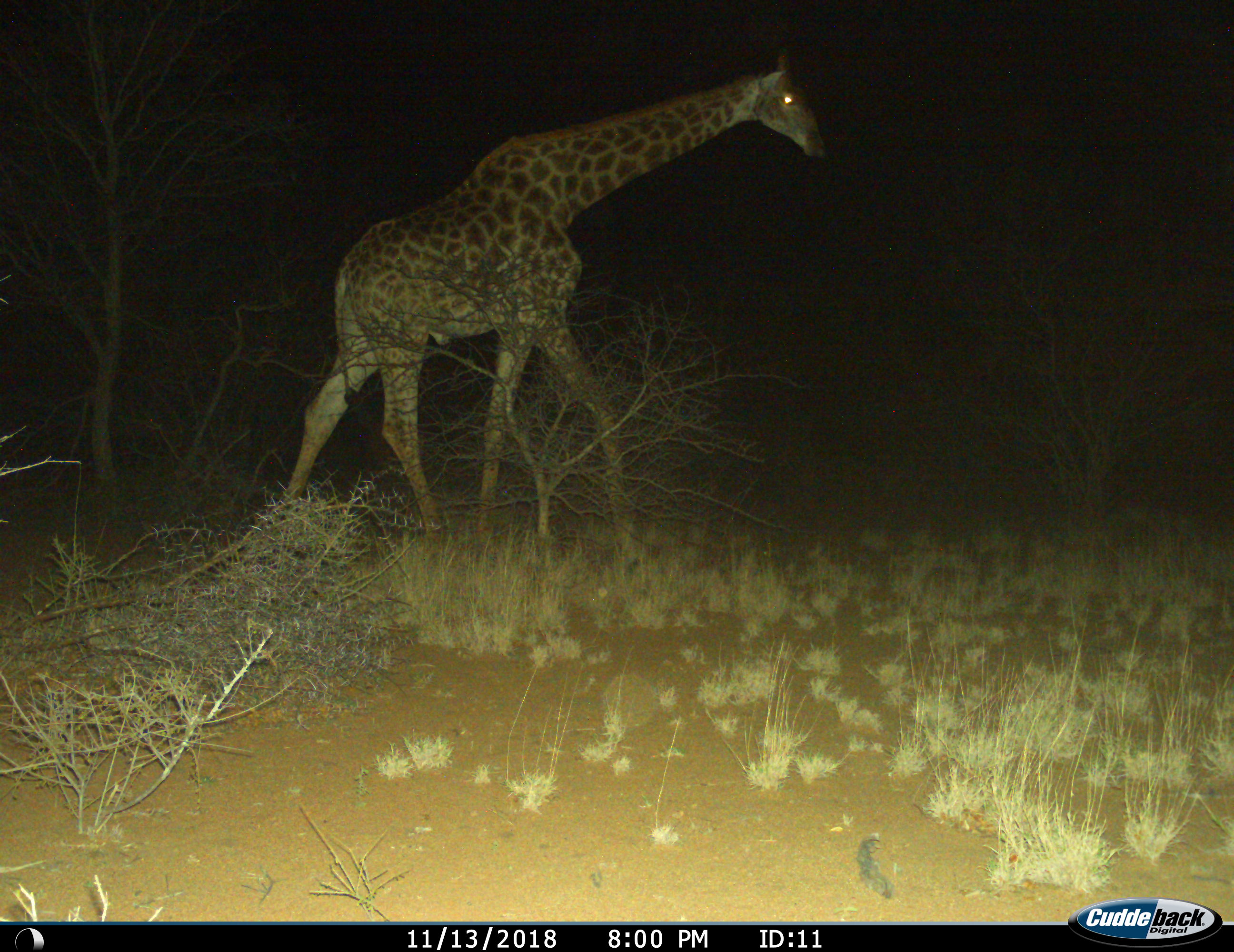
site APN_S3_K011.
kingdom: Animalia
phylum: Chordata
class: Mammalia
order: Artiodactyla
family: Giraffidae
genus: Giraffa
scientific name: Giraffa camelopardalis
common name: giraffe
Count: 1.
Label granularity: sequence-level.